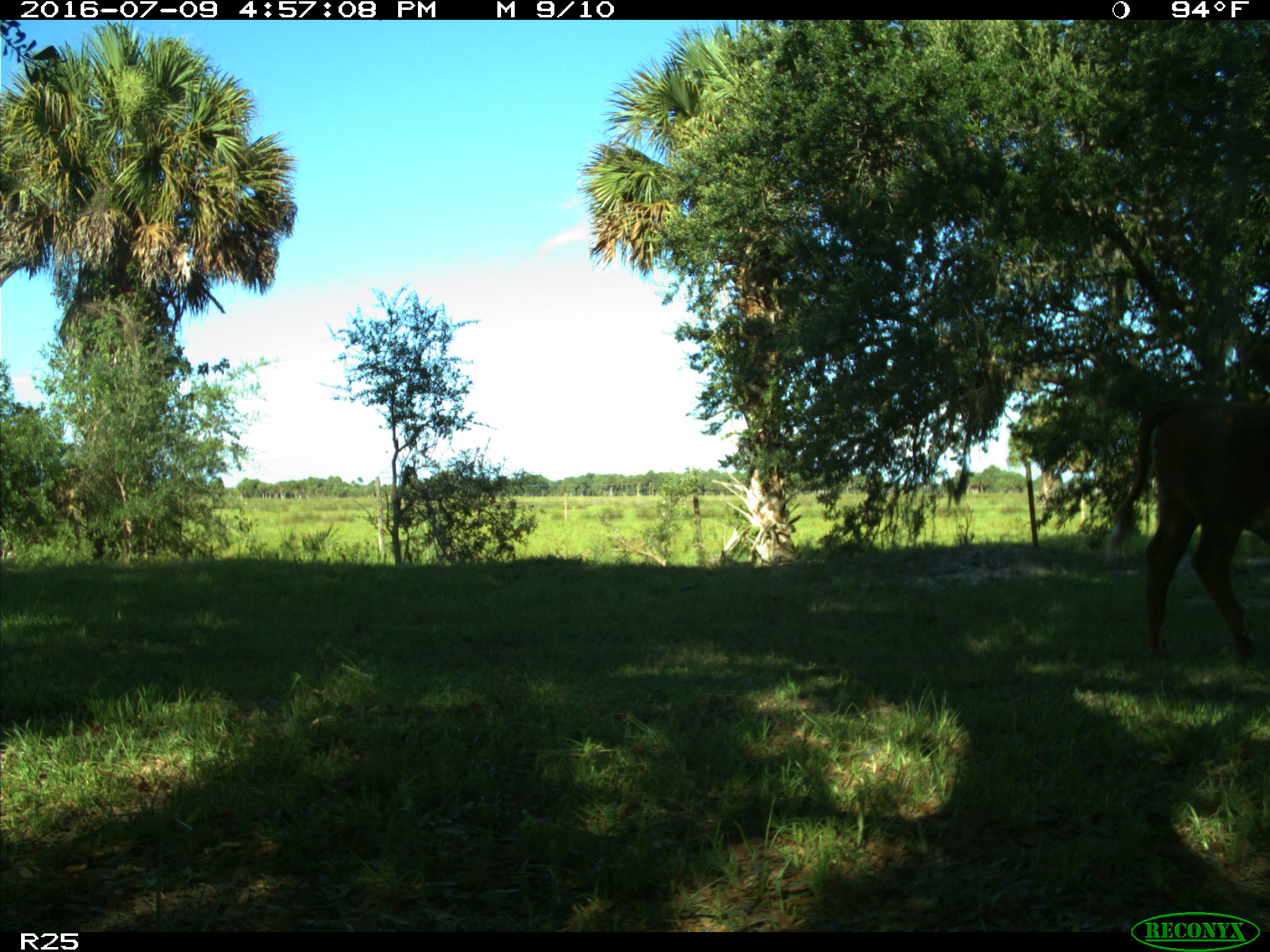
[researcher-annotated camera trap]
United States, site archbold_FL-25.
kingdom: Animalia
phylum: Chordata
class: Mammalia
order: Artiodactyla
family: Bovidae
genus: Bos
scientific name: Bos taurus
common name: domestic cow